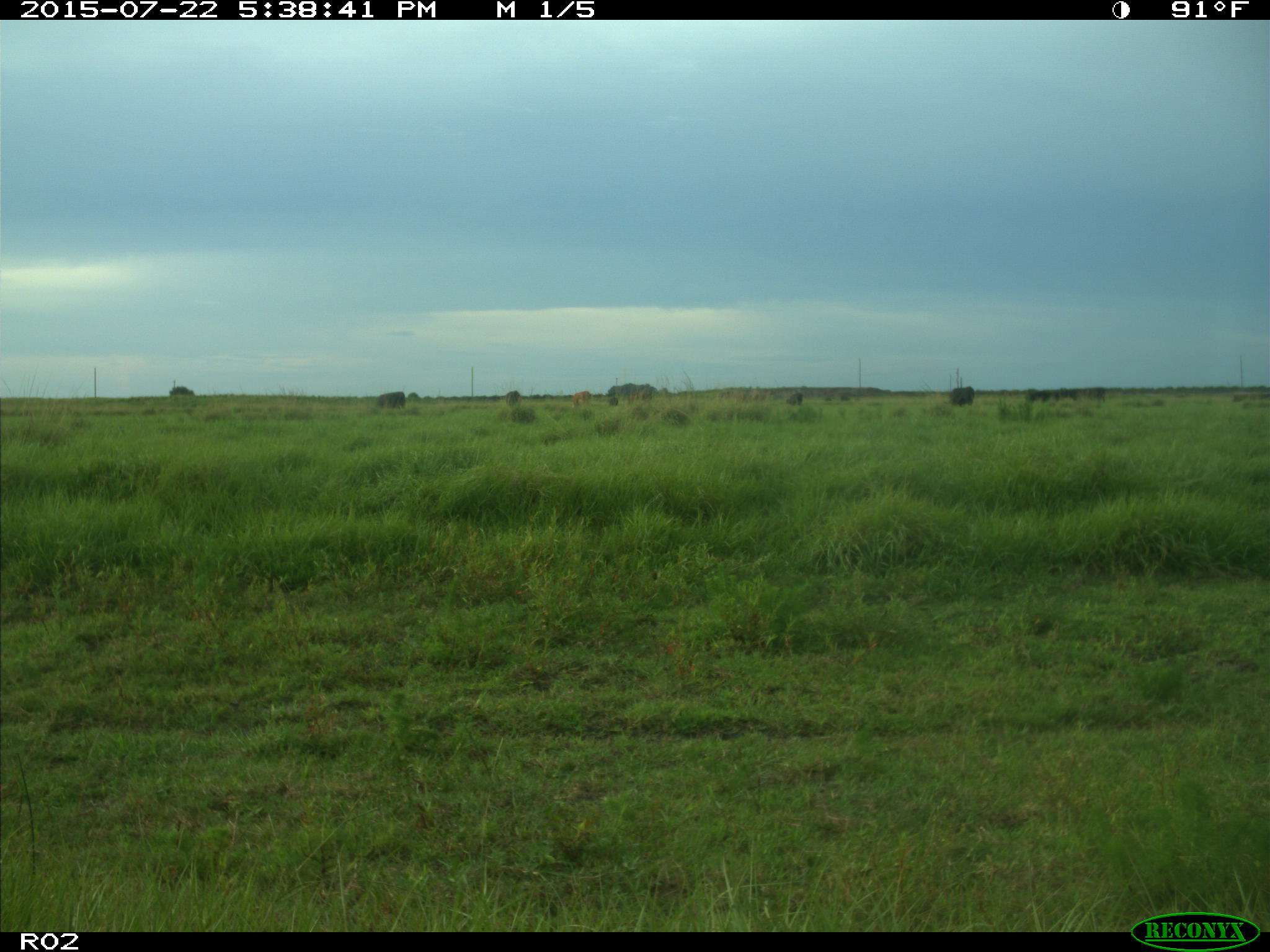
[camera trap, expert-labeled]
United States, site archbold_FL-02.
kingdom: Animalia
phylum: Chordata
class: Mammalia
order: Artiodactyla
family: Bovidae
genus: Bos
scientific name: Bos taurus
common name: domestic cow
Bos taurus (domestic cow).